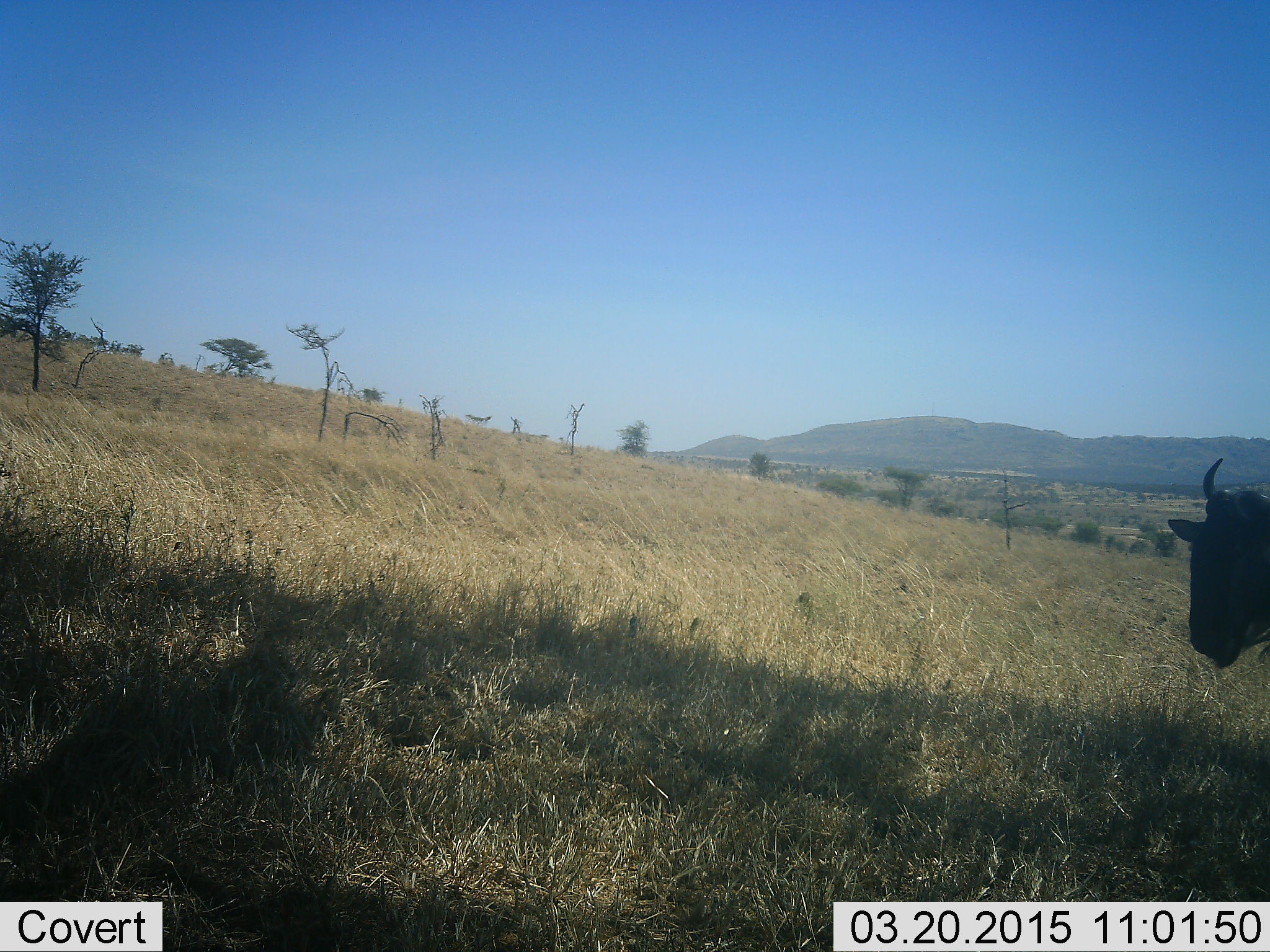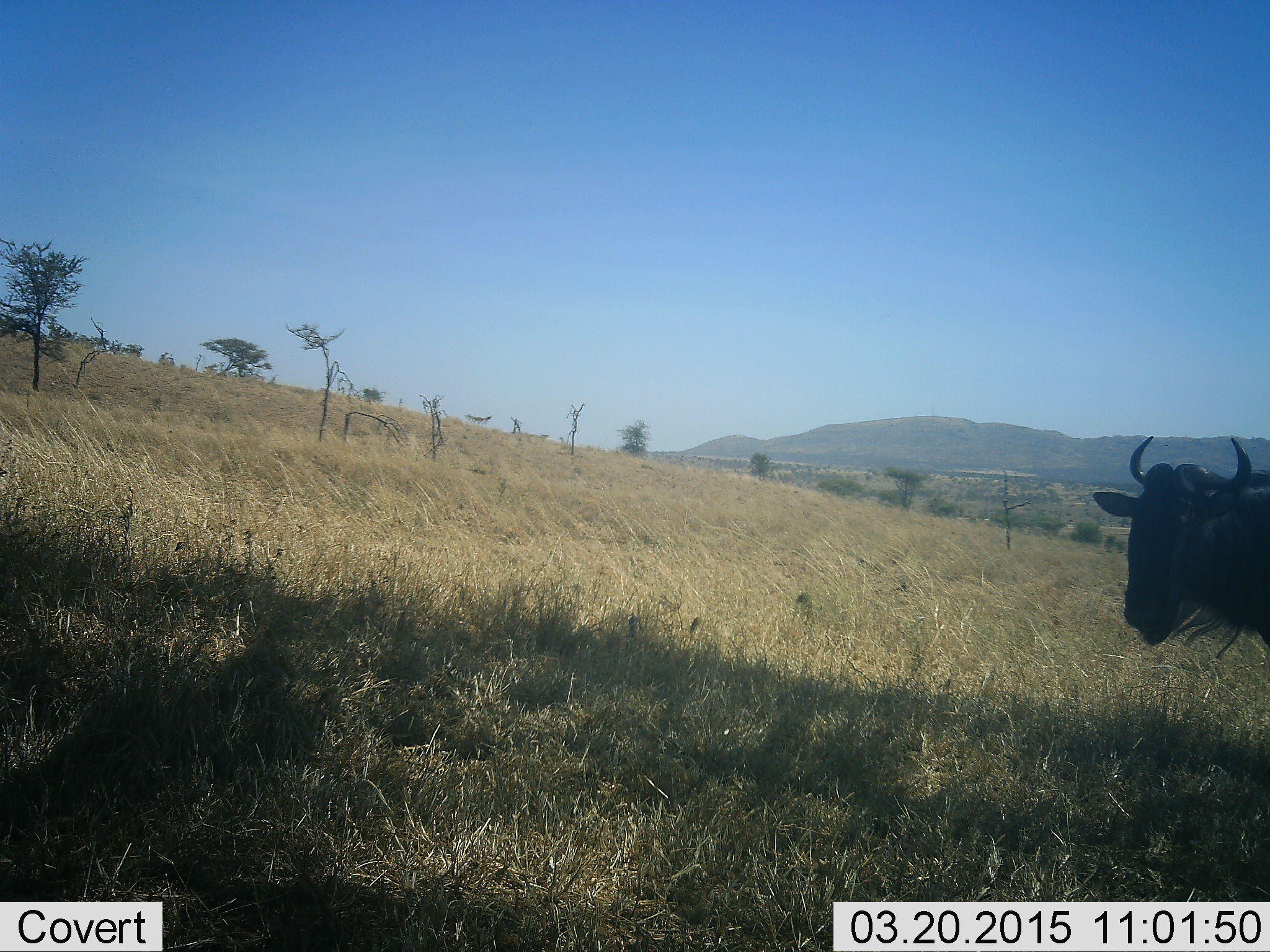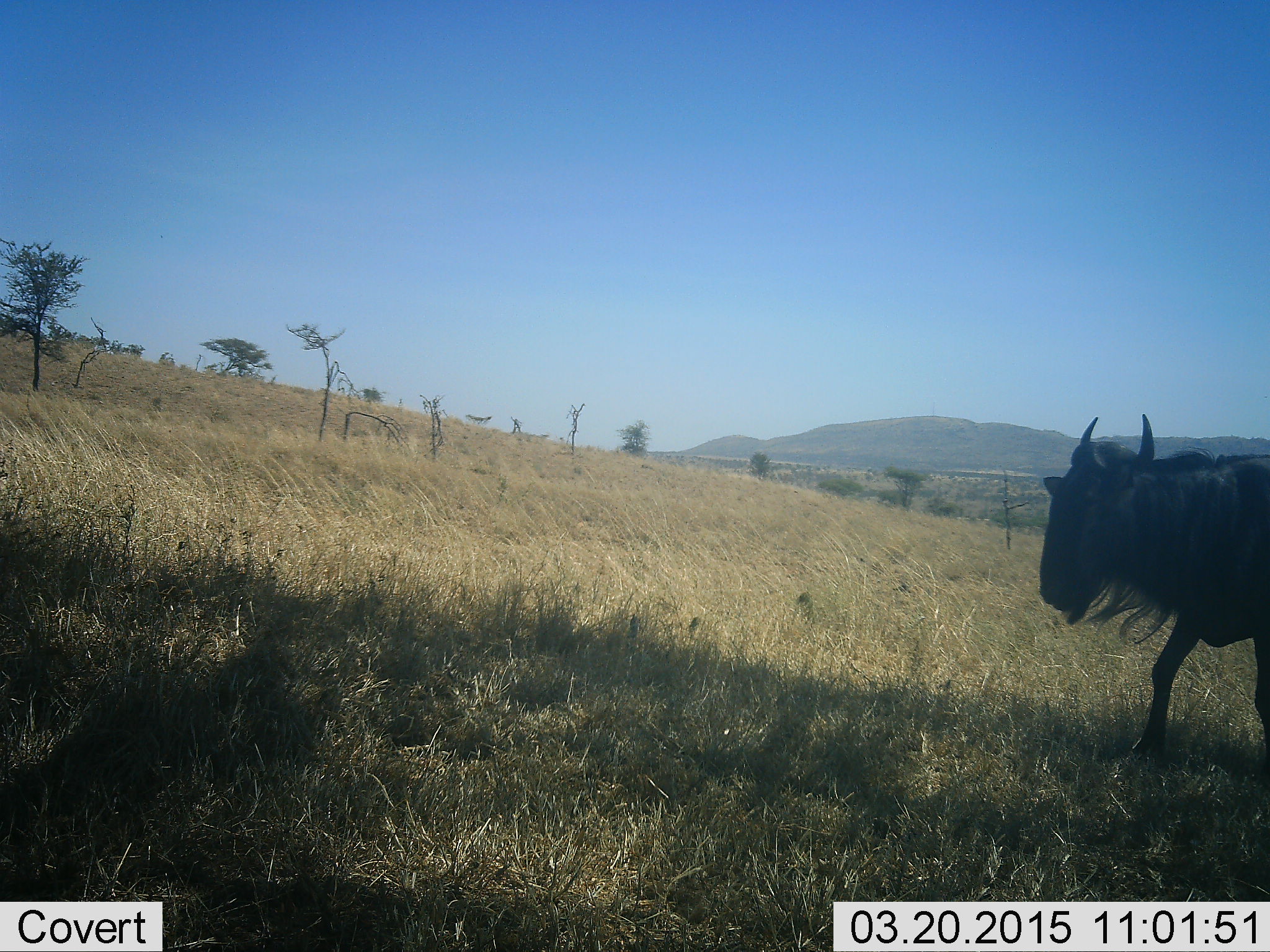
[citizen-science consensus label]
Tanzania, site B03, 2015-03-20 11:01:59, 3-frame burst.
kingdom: Animalia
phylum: Chordata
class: Mammalia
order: Artiodactyla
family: Bovidae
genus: Connochaetes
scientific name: Connochaetes taurinus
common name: blue wildebeest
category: wildebeest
Wildebeest (blue wildebeest) (Connochaetes taurinus), count 1. Behavior (volunteer vote fractions): standing 20%, resting 0%, moving 80%, interacting 0%. Young present (vote fraction): 0%. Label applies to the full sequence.